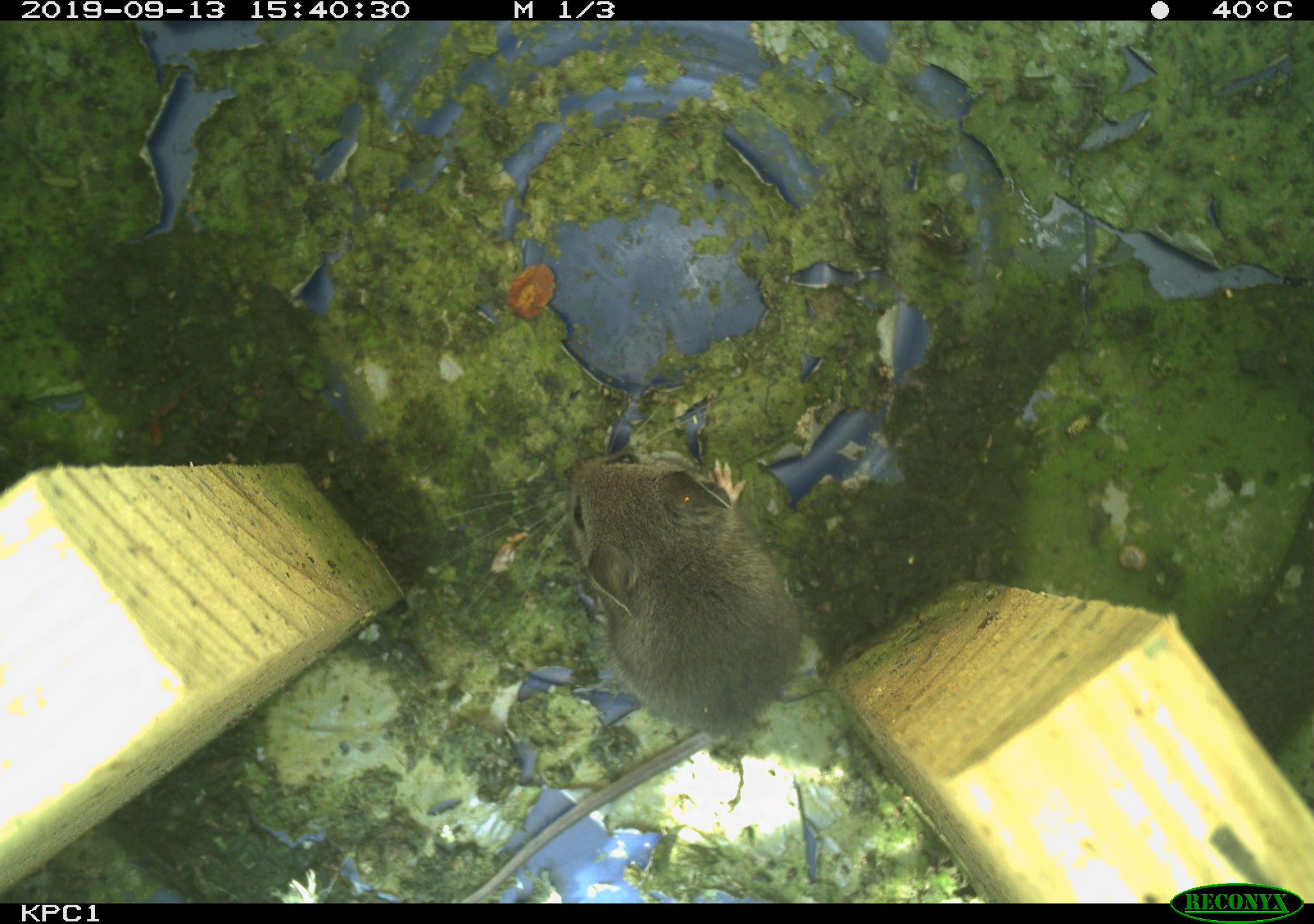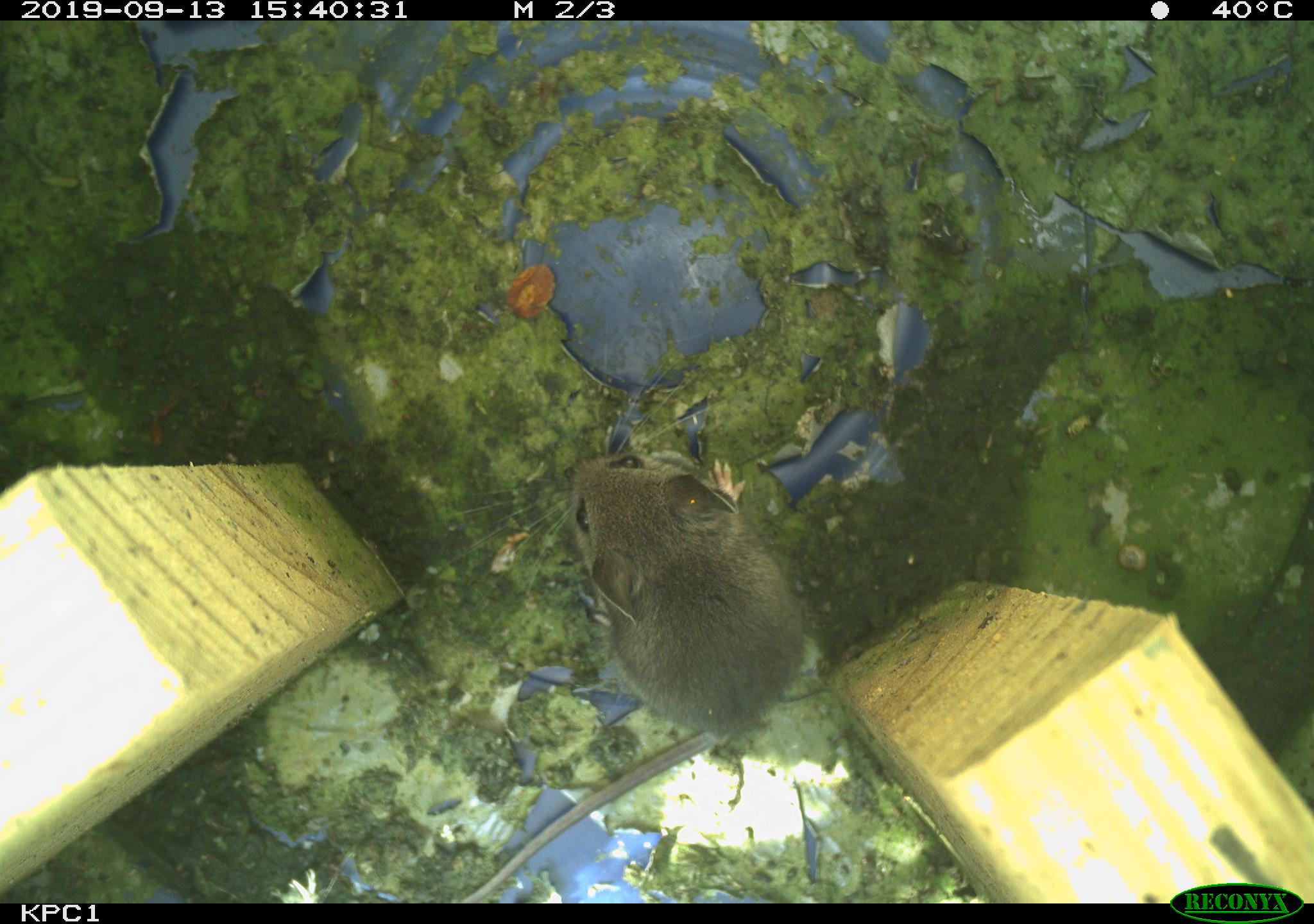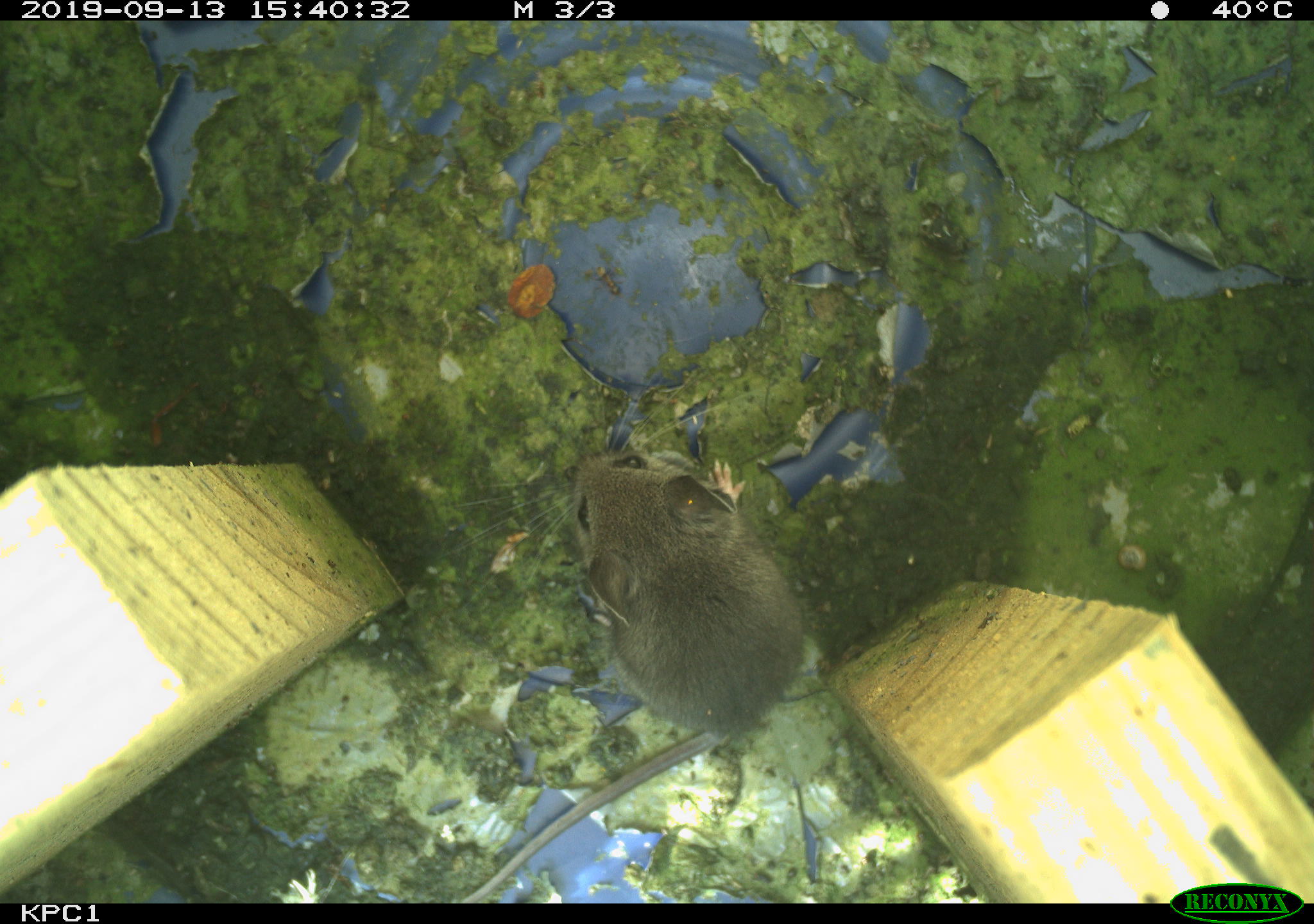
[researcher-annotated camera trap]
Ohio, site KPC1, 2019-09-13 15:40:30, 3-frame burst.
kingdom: Animalia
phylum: Chordata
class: Mammalia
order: Rodentia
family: Cricetidae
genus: Peromyscus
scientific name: Peromyscus leucopus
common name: white-footed mouse